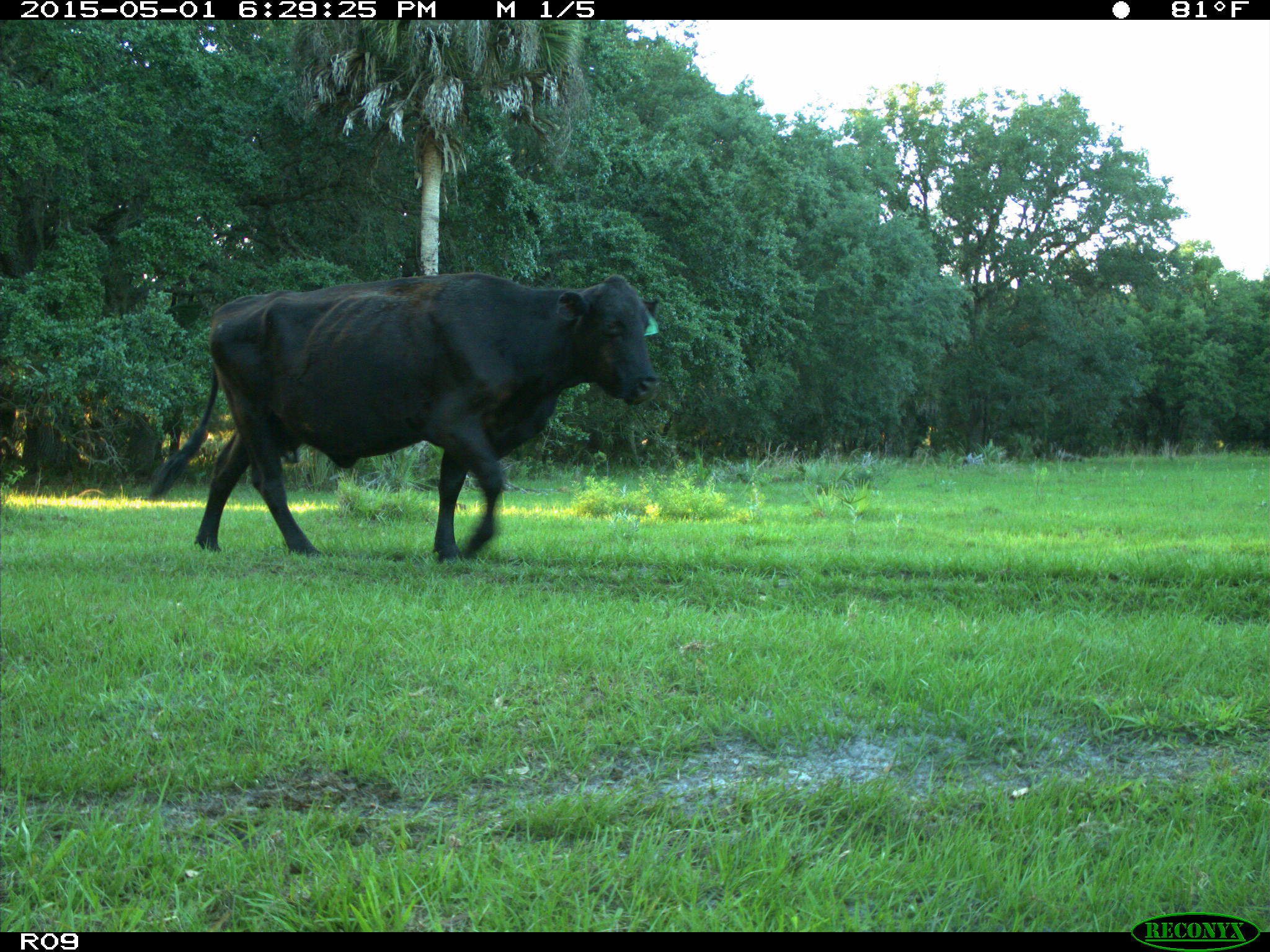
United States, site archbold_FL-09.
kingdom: Animalia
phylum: Chordata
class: Mammalia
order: Artiodactyla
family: Bovidae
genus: Bos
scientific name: Bos taurus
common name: domestic cow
Bos taurus (domestic cow).